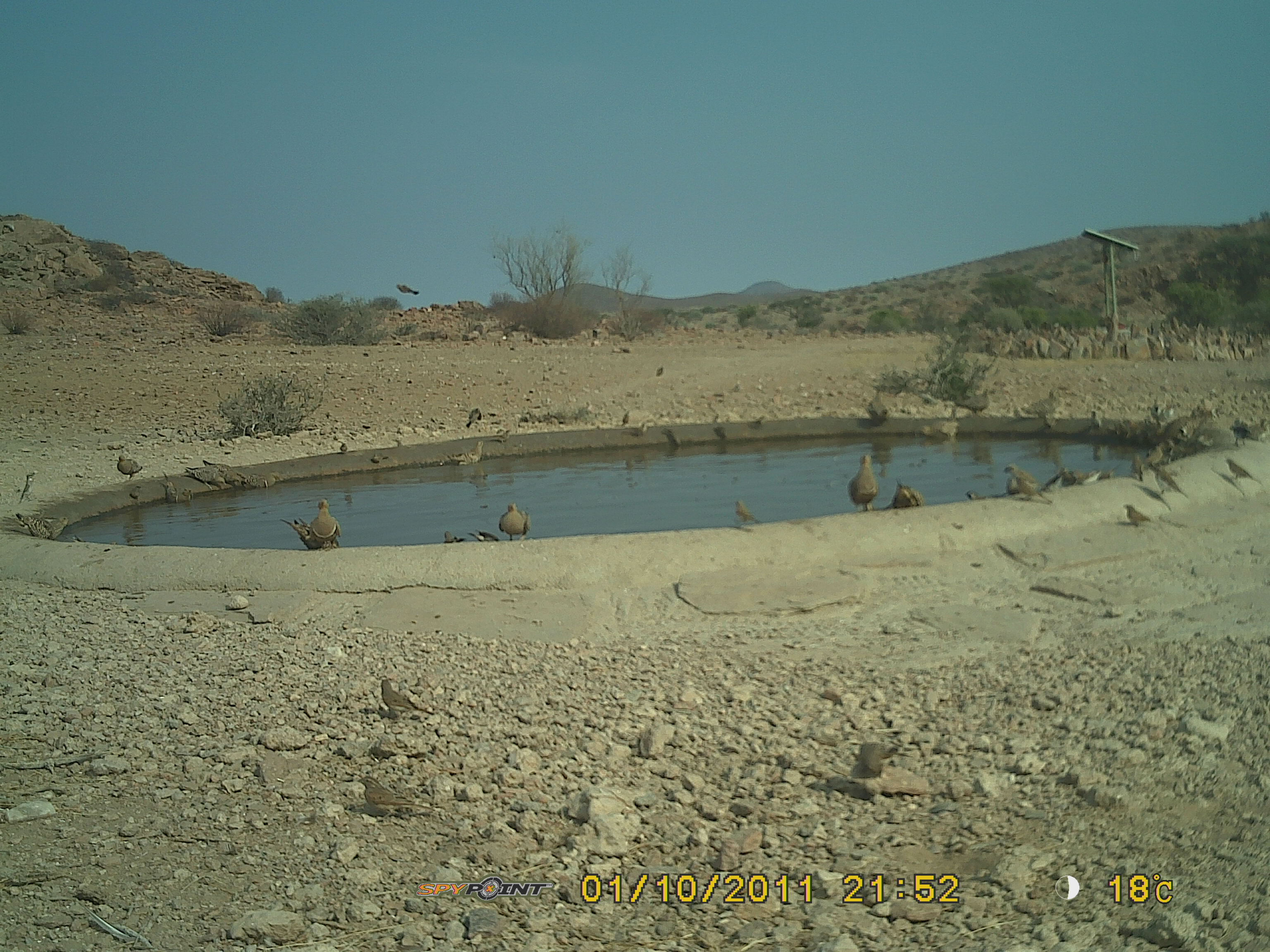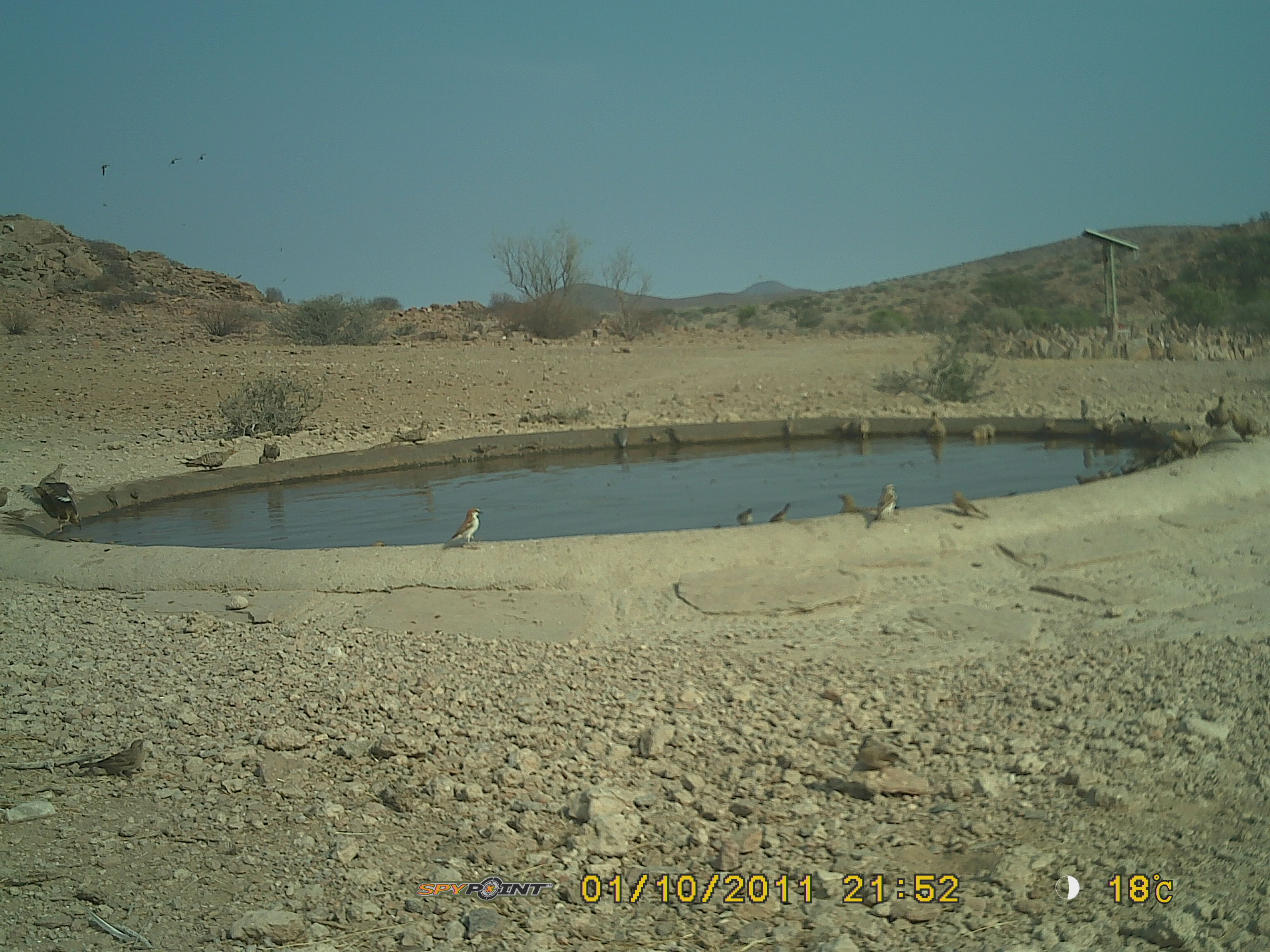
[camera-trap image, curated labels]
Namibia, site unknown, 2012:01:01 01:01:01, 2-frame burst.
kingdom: Animalia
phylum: Chordata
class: Aves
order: Pterocliformes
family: Pteroclidae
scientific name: Pteroclidae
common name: sandgrouse